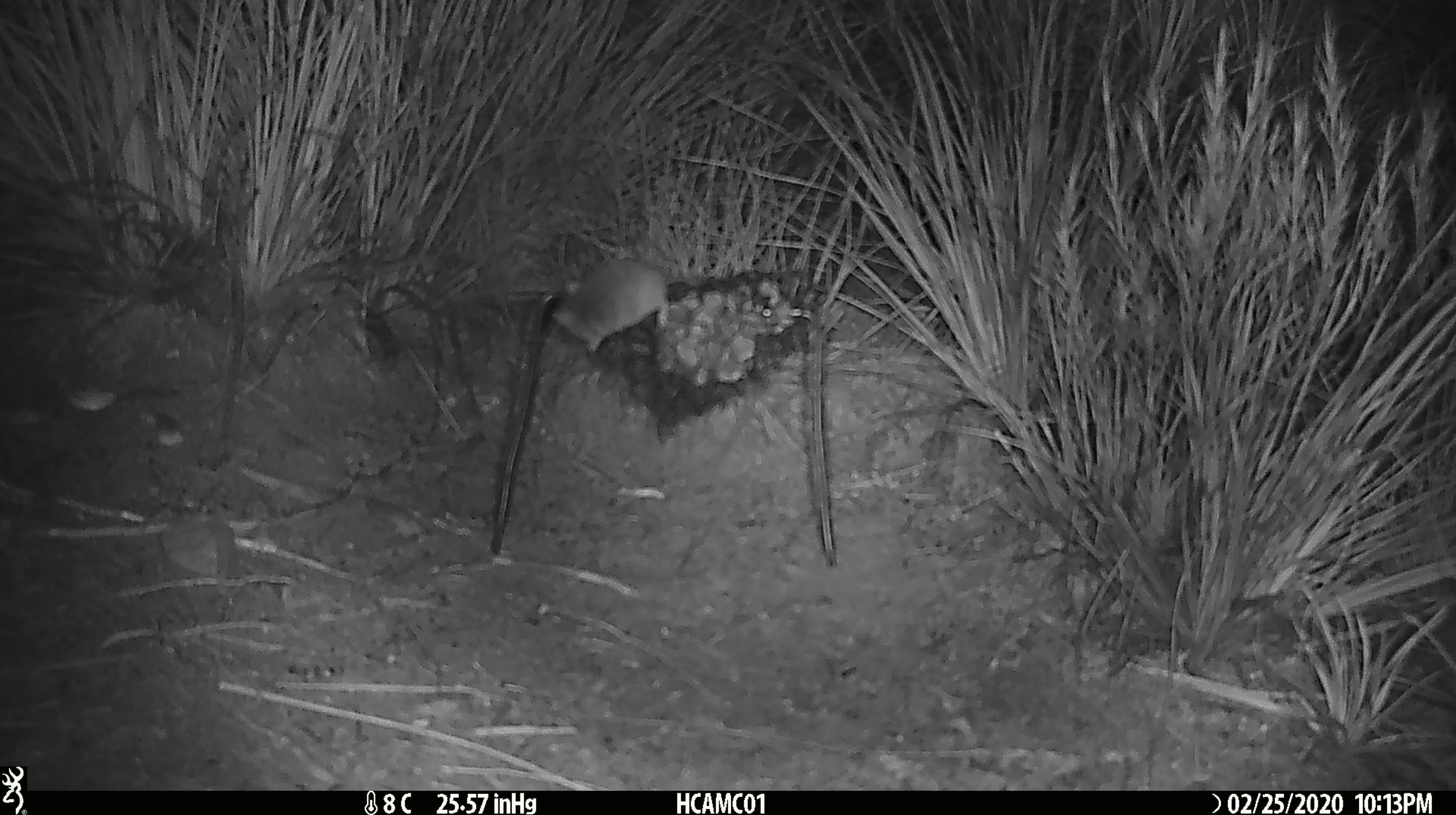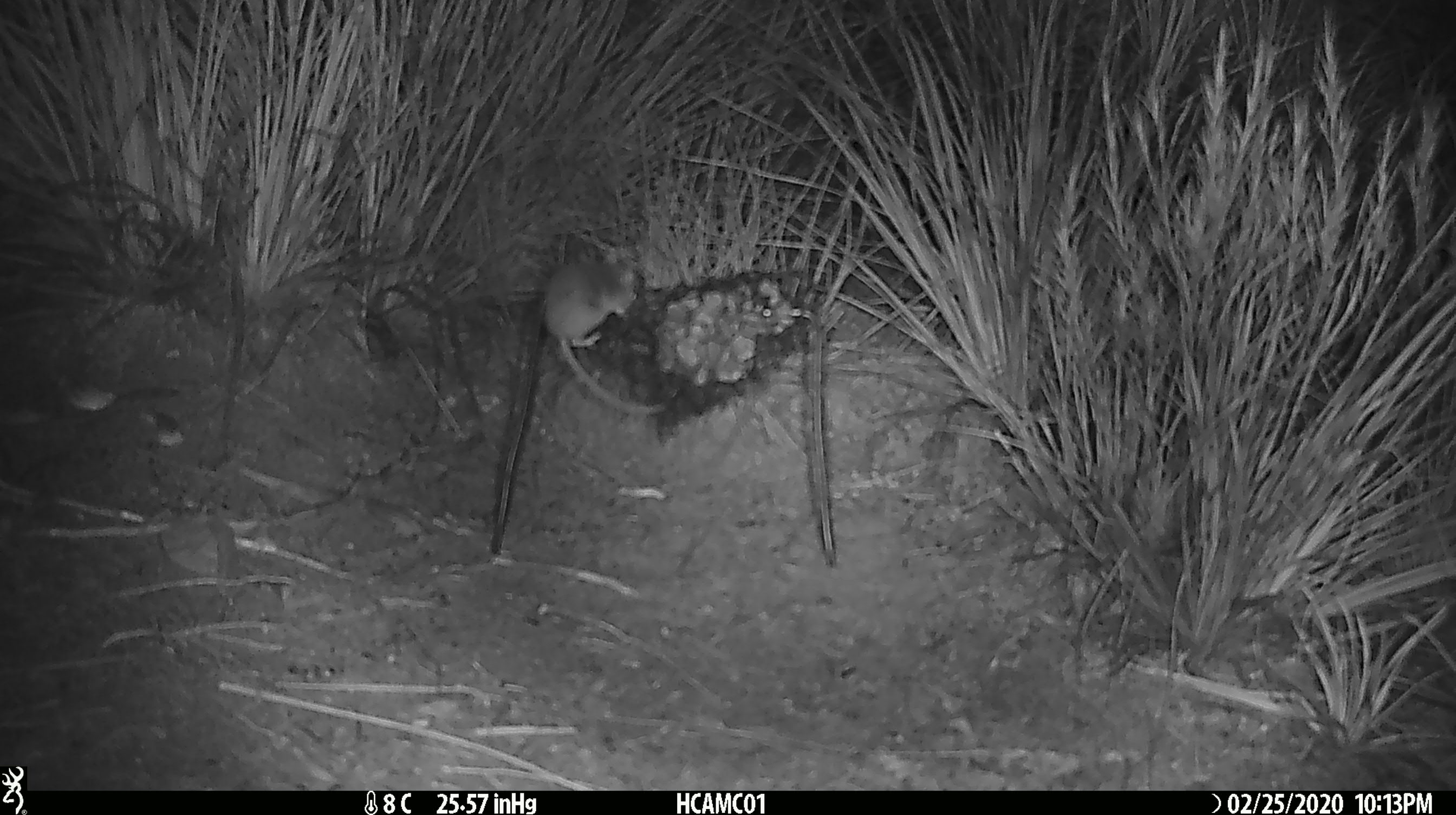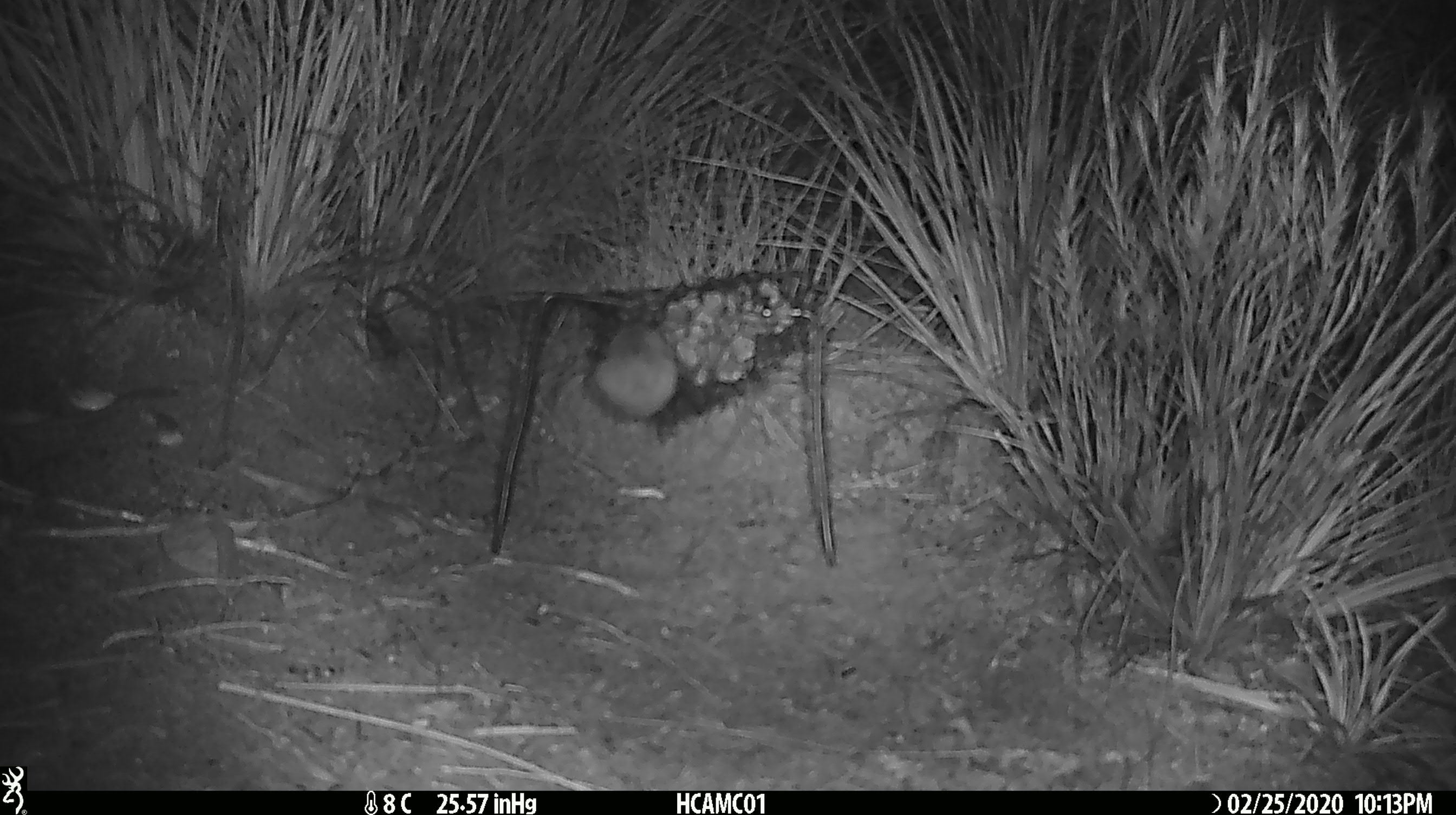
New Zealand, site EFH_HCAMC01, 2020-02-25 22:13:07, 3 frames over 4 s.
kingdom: Animalia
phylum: Chordata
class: Mammalia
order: Rodentia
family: Muridae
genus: Mus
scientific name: Mus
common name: mouse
Mouse (Mus).